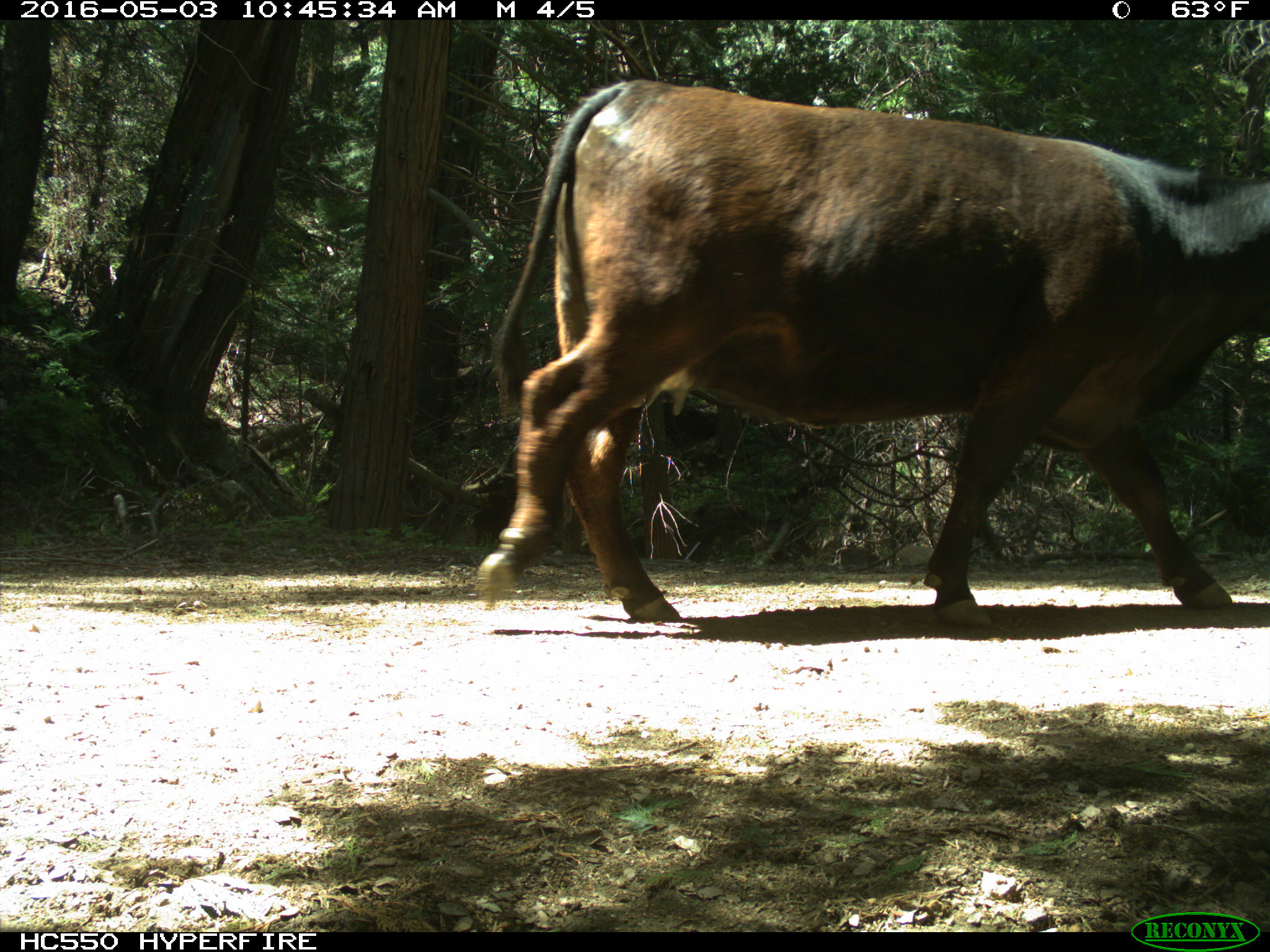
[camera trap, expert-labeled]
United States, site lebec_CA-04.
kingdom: Animalia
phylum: Chordata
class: Mammalia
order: Artiodactyla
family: Bovidae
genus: Bos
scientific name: Bos taurus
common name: domestic cow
Bos taurus (domestic cow).